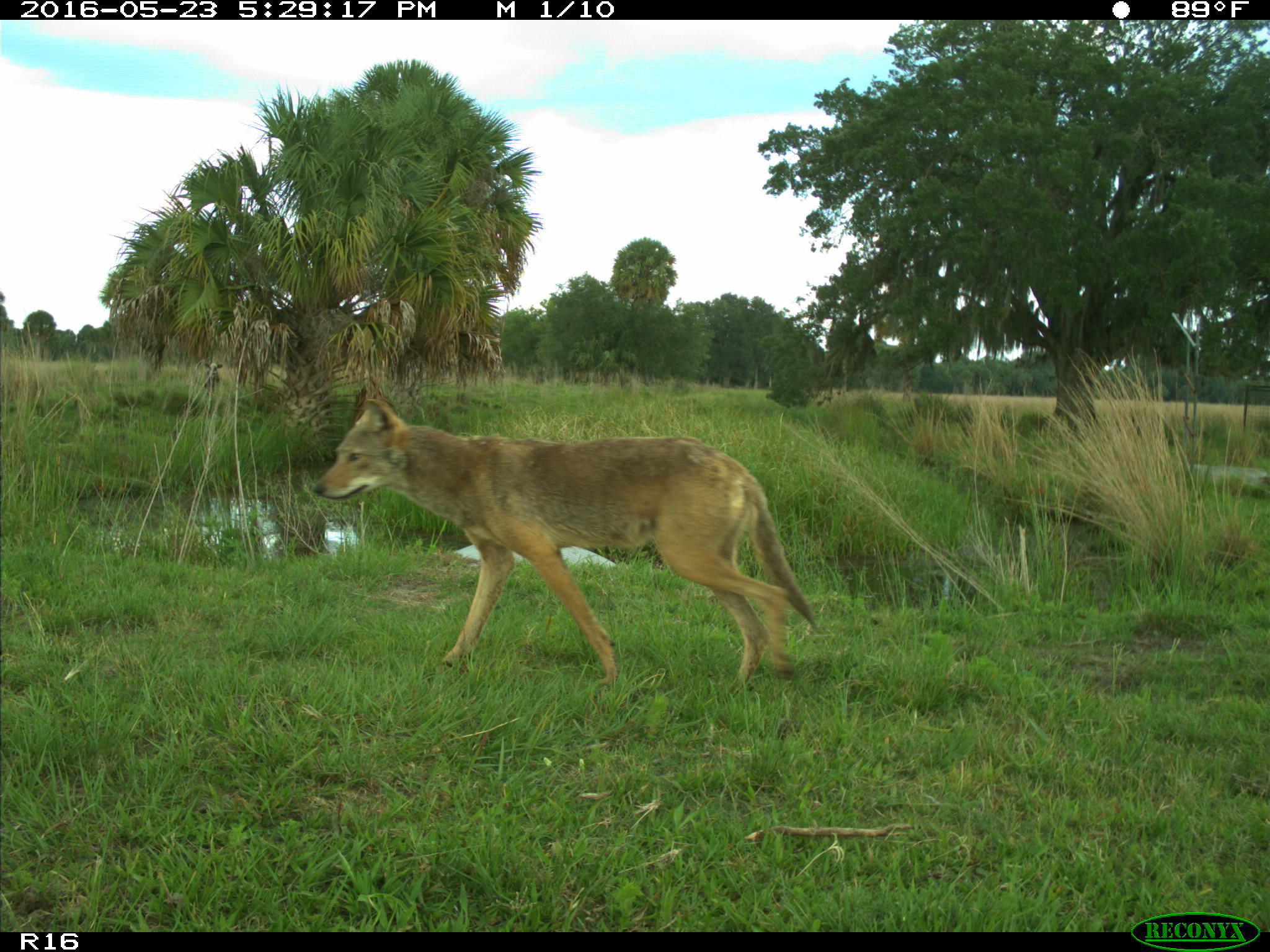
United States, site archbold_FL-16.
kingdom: Animalia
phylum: Chordata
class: Mammalia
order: Carnivora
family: Canidae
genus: Canis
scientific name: Canis latrans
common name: coyote